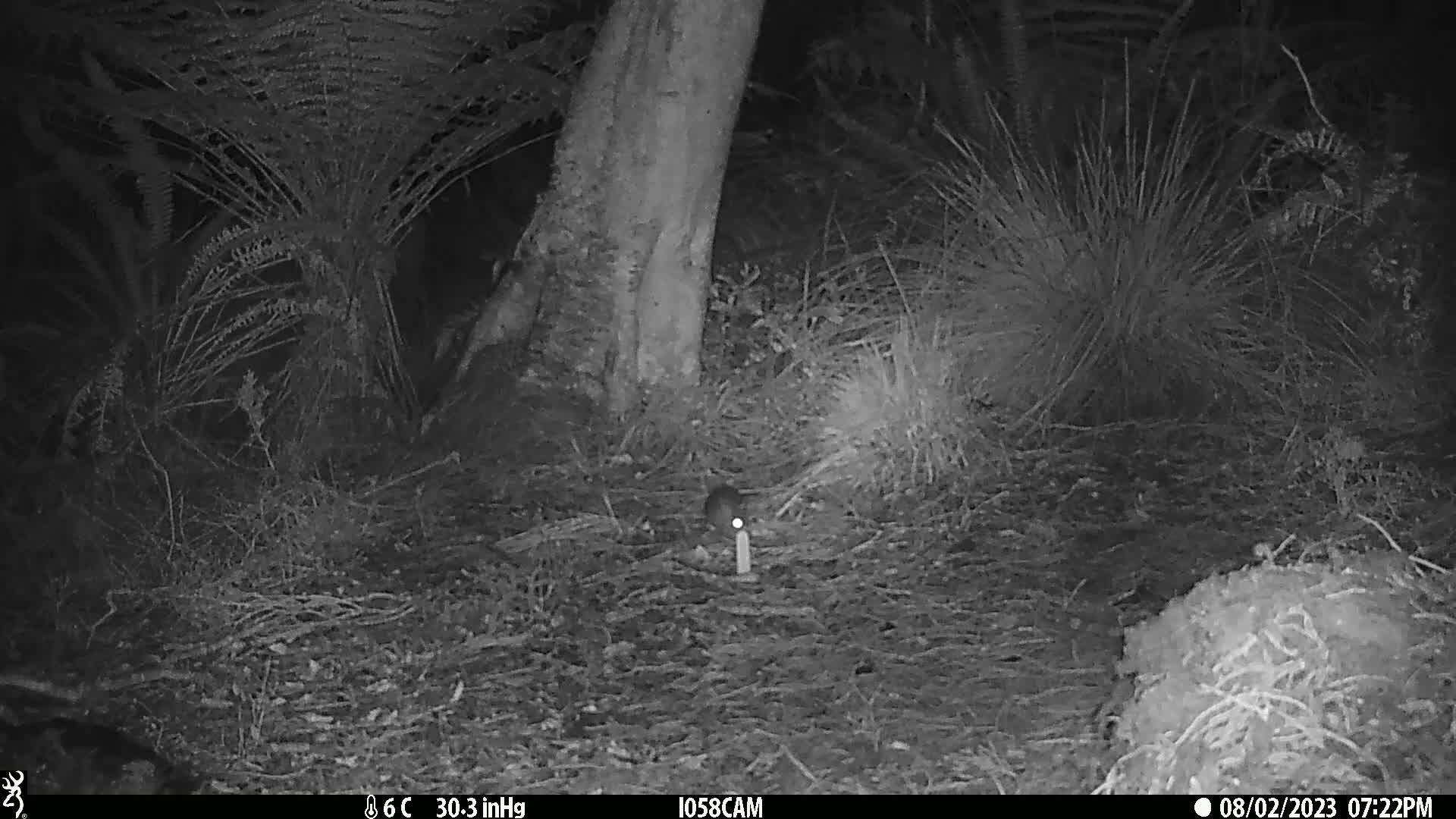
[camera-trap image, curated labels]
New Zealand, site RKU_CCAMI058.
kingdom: Animalia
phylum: Chordata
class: Mammalia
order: Rodentia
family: Muridae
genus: Rattus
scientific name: Rattus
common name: rat